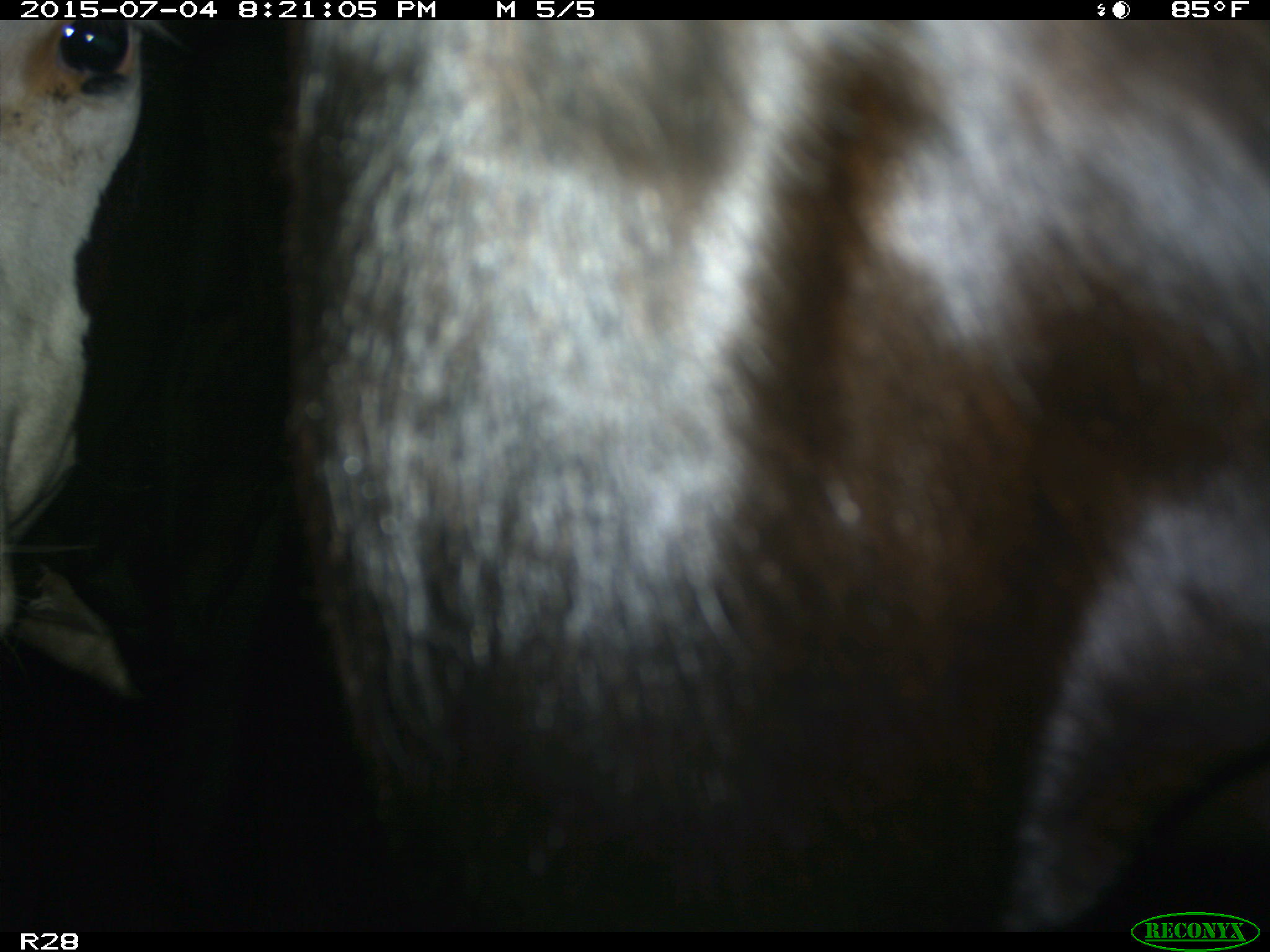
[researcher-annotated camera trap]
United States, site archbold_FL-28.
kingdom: Animalia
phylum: Chordata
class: Mammalia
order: Artiodactyla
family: Bovidae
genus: Bos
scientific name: Bos taurus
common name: domestic cow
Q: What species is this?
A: Bos taurus (domestic cow).